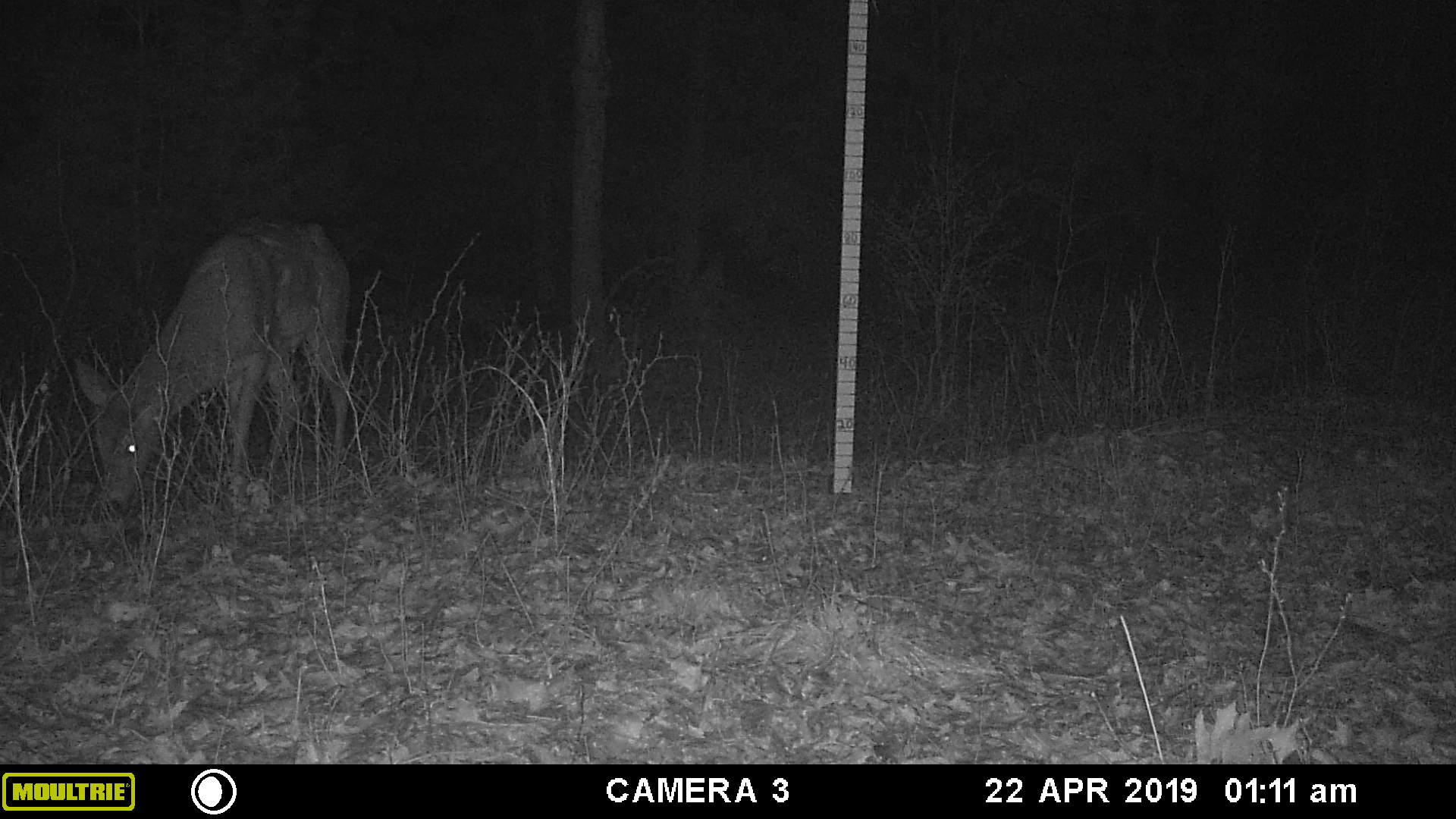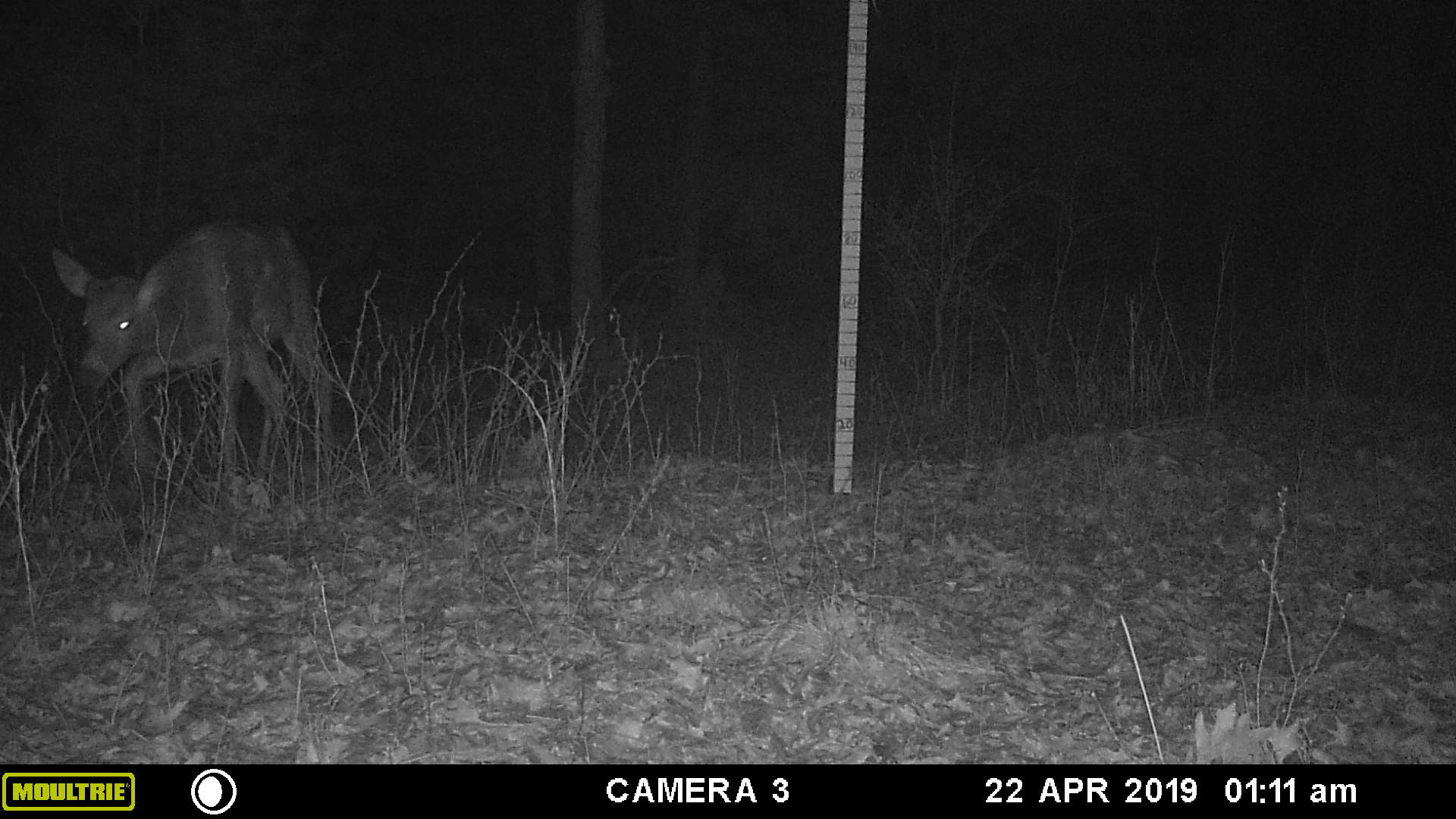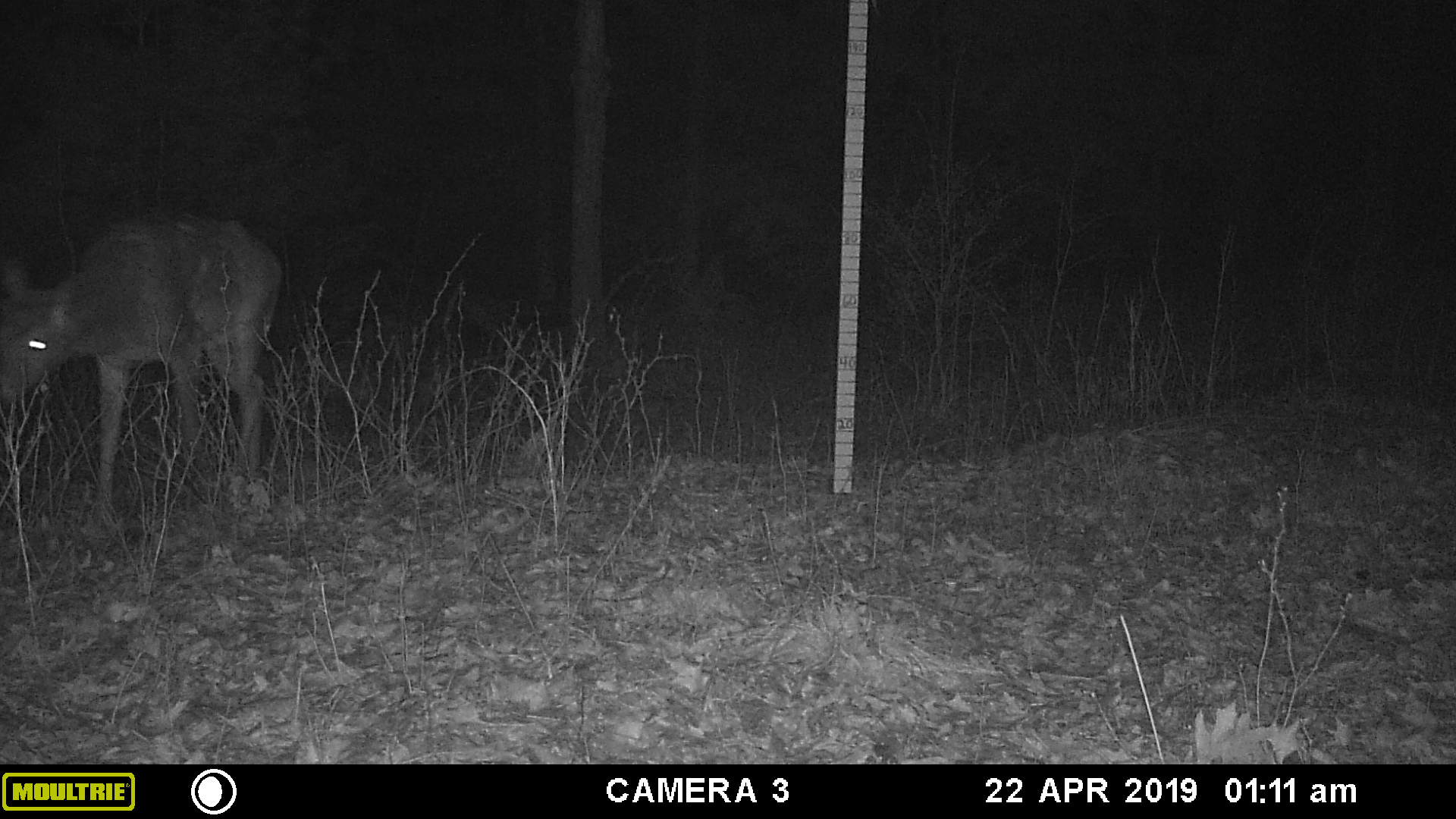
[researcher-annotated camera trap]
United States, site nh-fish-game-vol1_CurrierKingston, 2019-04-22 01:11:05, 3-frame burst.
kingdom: Animalia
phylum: Chordata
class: Mammalia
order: Artiodactyla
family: Cervidae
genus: Odocoileus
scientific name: Odocoileus virginianus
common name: white-tailed deer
White-tailed deer (Odocoileus virginianus).